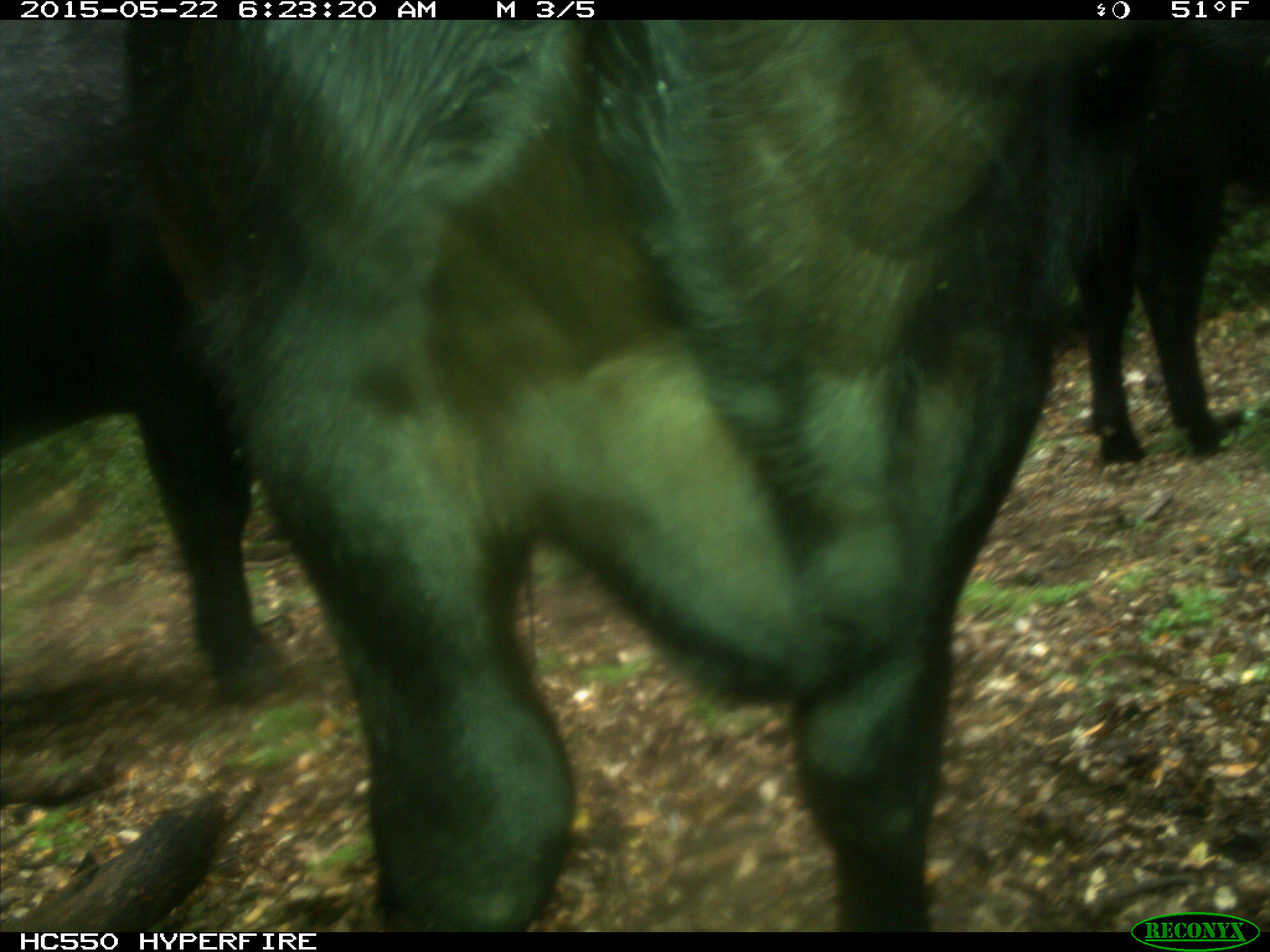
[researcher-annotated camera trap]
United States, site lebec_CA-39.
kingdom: Animalia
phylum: Chordata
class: Mammalia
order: Artiodactyla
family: Bovidae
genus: Bos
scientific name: Bos taurus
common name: domestic cow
Bos taurus (domestic cow).